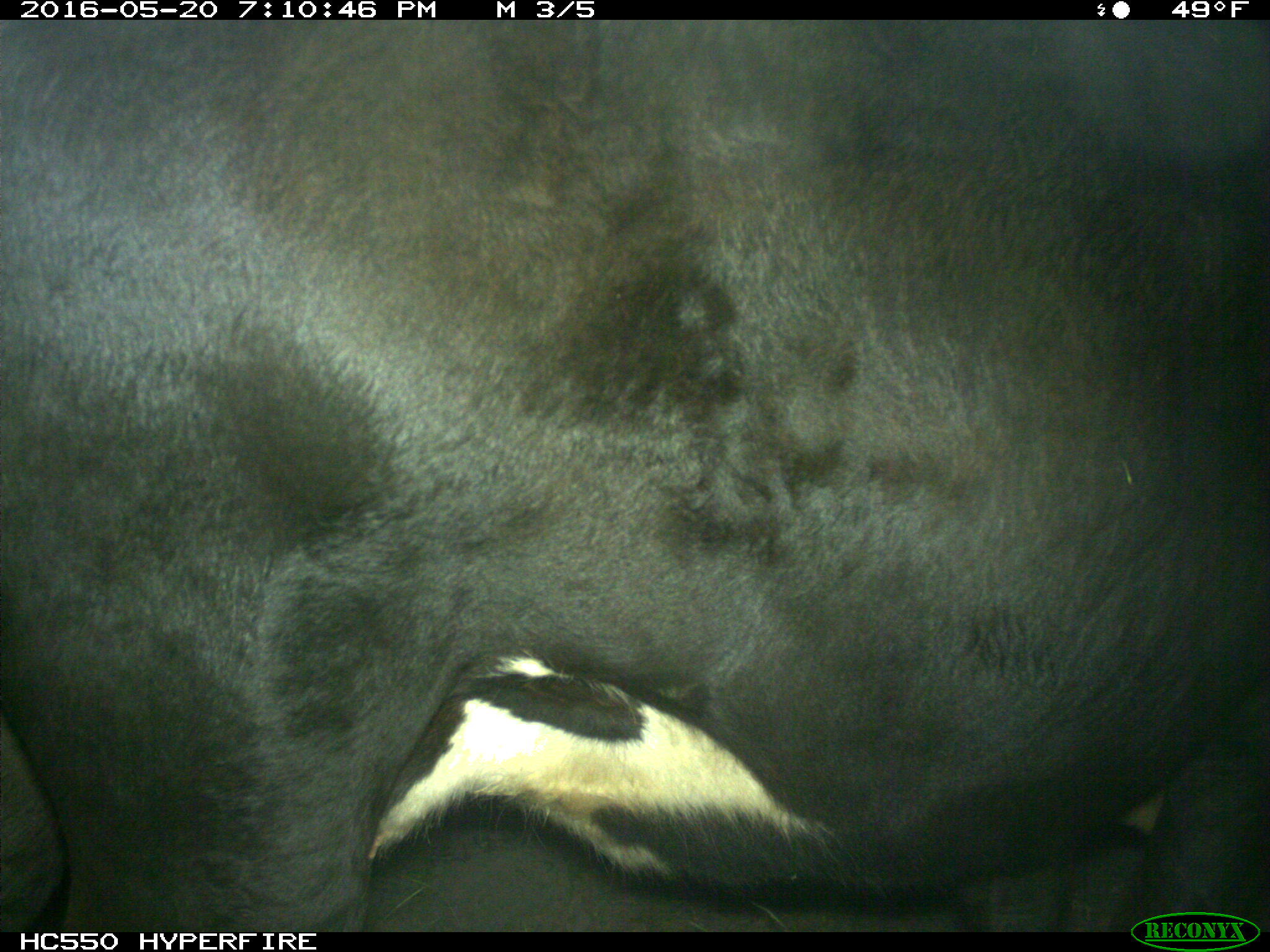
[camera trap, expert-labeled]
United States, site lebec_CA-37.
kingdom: Animalia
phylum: Chordata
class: Mammalia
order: Artiodactyla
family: Bovidae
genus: Bos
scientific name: Bos taurus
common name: domestic cow